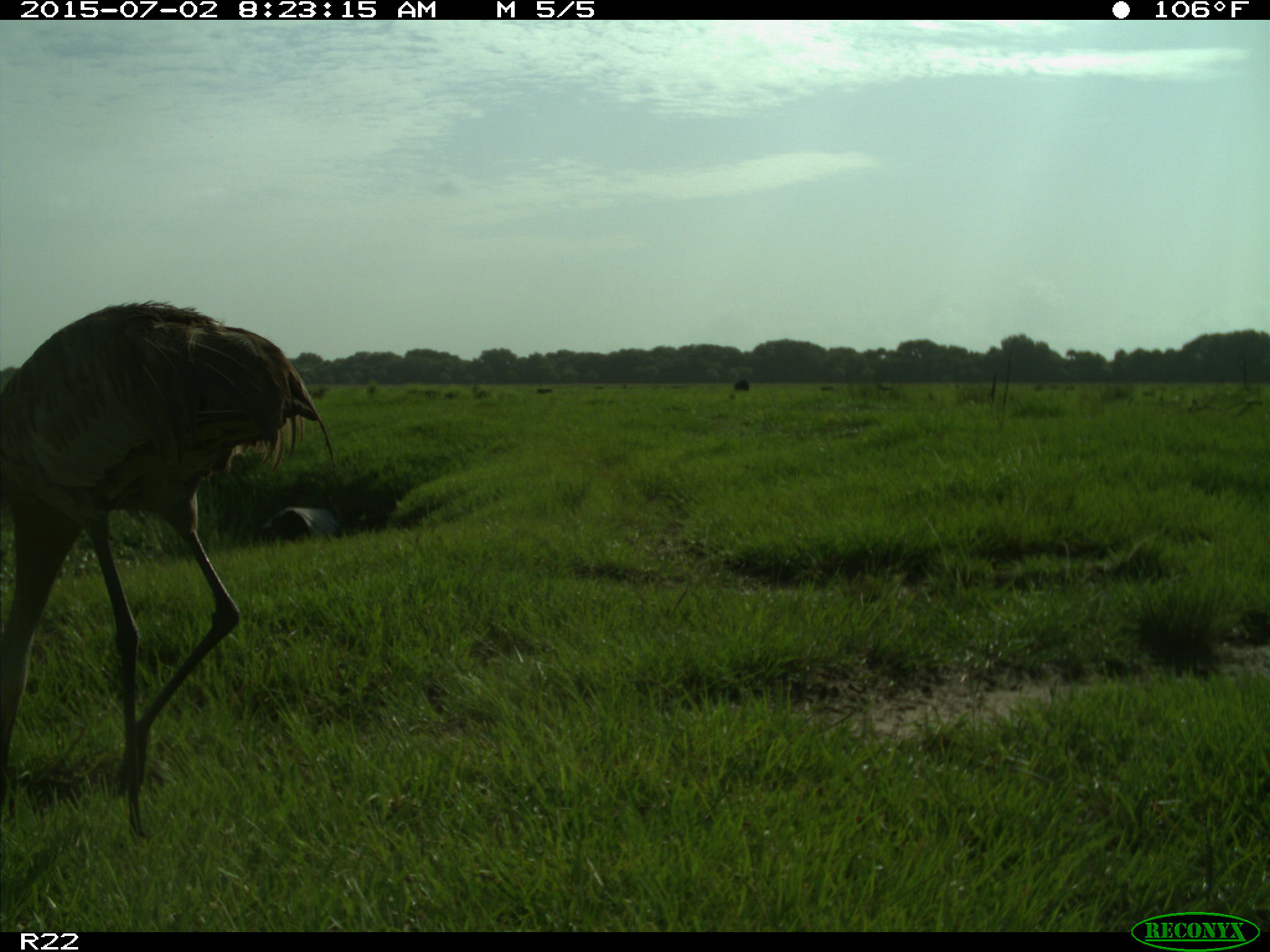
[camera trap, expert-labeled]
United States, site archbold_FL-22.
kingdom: Animalia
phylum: Chordata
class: Mammalia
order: Artiodactyla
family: Bovidae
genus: Bos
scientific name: Bos taurus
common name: domestic cow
Bos taurus (domestic cow).